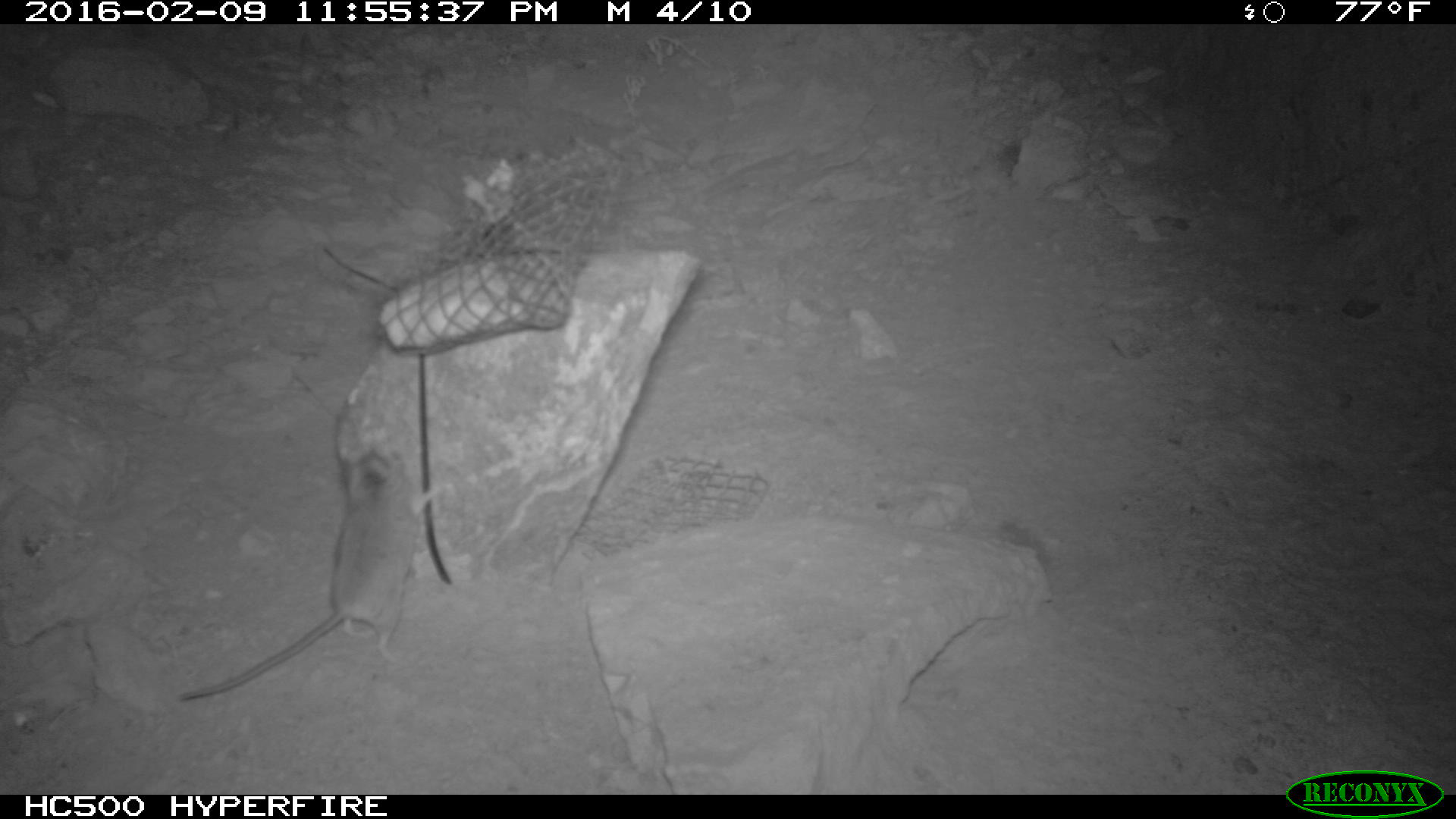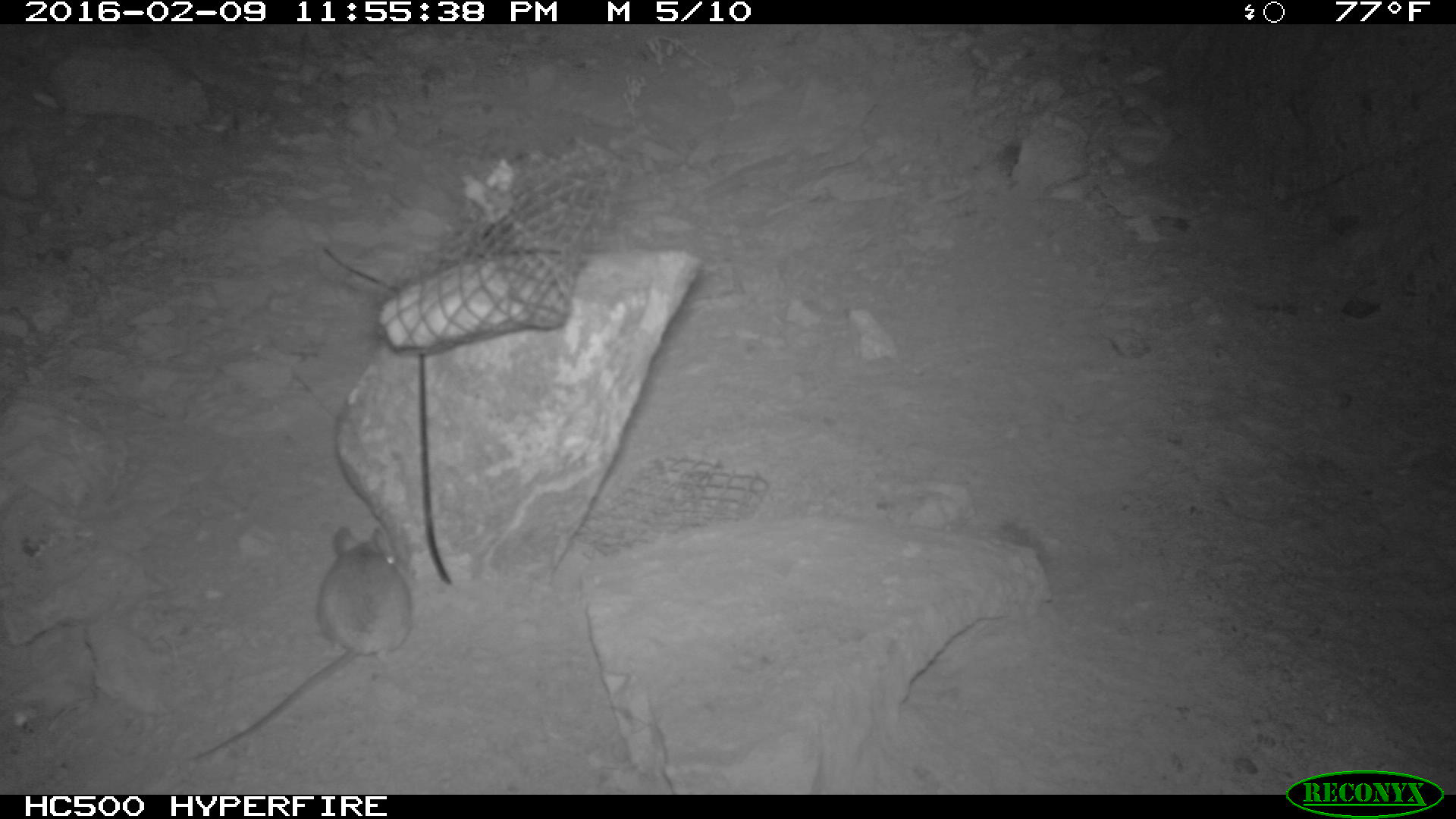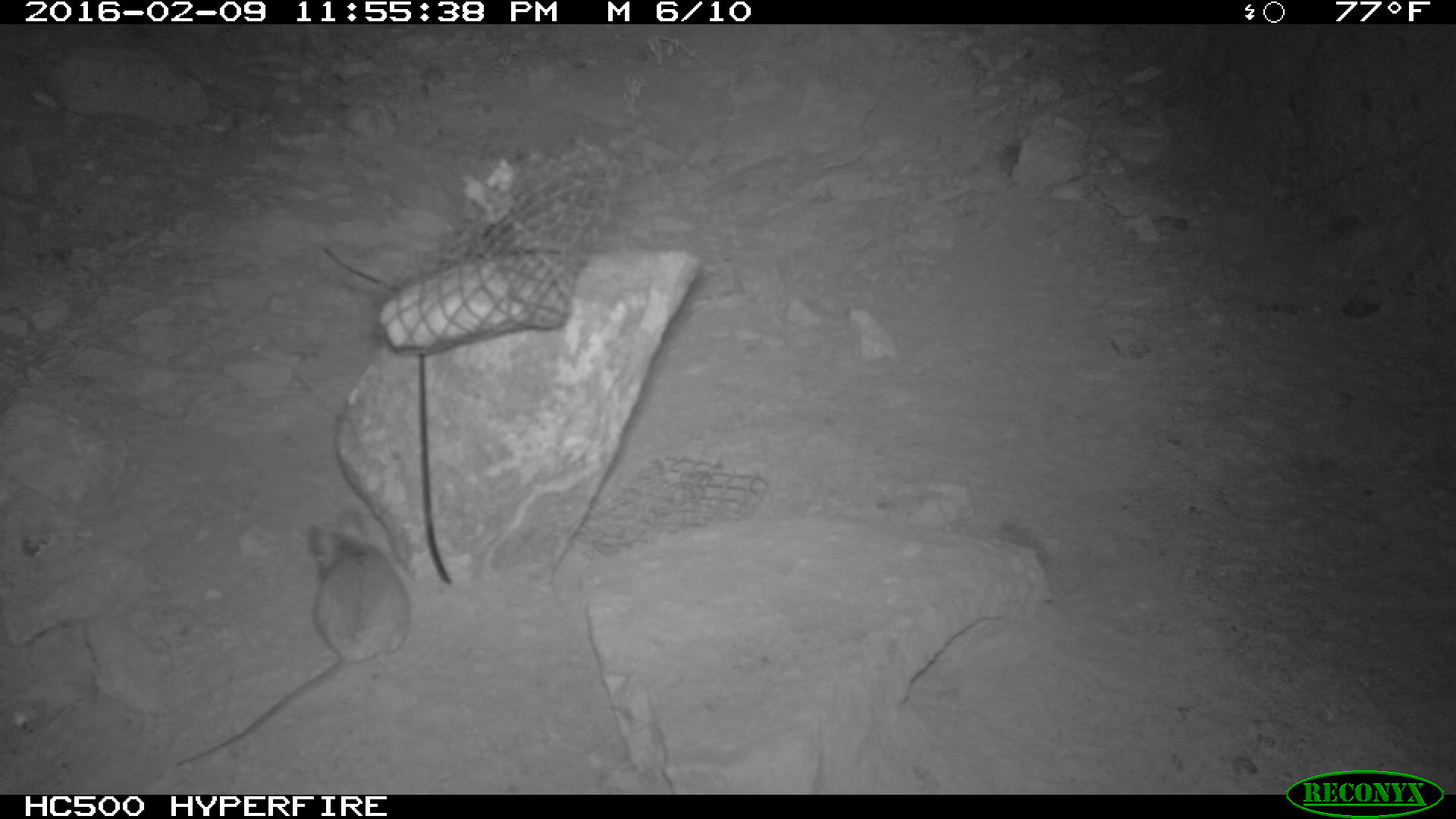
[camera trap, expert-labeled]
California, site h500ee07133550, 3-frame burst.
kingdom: Animalia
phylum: Chordata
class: Mammalia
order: Rodentia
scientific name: Rodentia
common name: rodent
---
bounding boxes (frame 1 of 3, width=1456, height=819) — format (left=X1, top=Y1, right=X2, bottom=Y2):
rodent: (left=174, top=452, right=439, bottom=705)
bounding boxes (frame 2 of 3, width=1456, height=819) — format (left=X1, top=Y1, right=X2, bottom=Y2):
rodent: (left=195, top=528, right=413, bottom=761)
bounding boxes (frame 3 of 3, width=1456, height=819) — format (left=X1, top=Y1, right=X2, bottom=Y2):
rodent: (left=177, top=510, right=411, bottom=766)